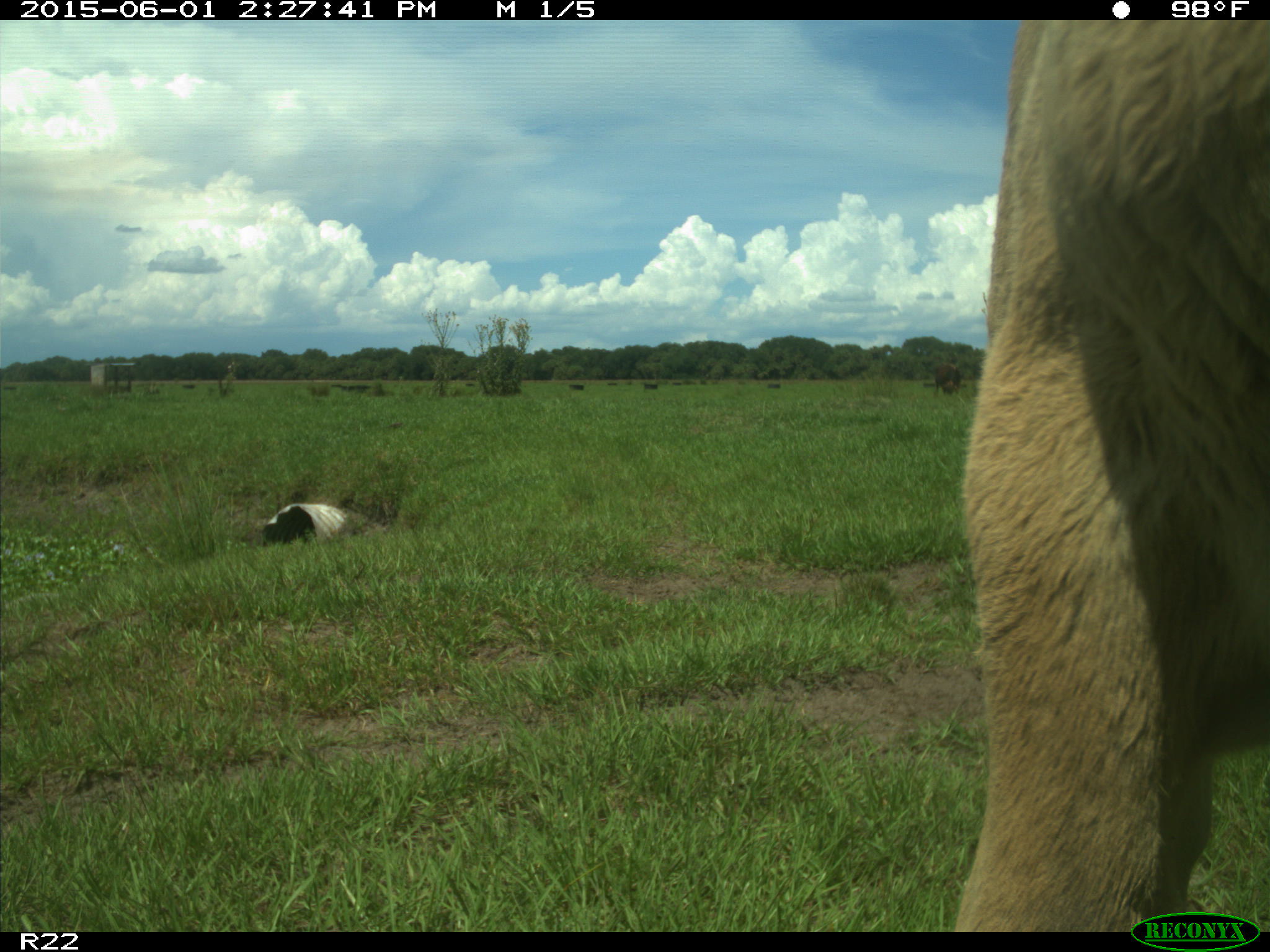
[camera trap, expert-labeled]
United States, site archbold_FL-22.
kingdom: Animalia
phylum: Chordata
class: Mammalia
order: Artiodactyla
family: Bovidae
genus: Bos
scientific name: Bos taurus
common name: domestic cow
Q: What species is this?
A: Bos taurus (domestic cow).